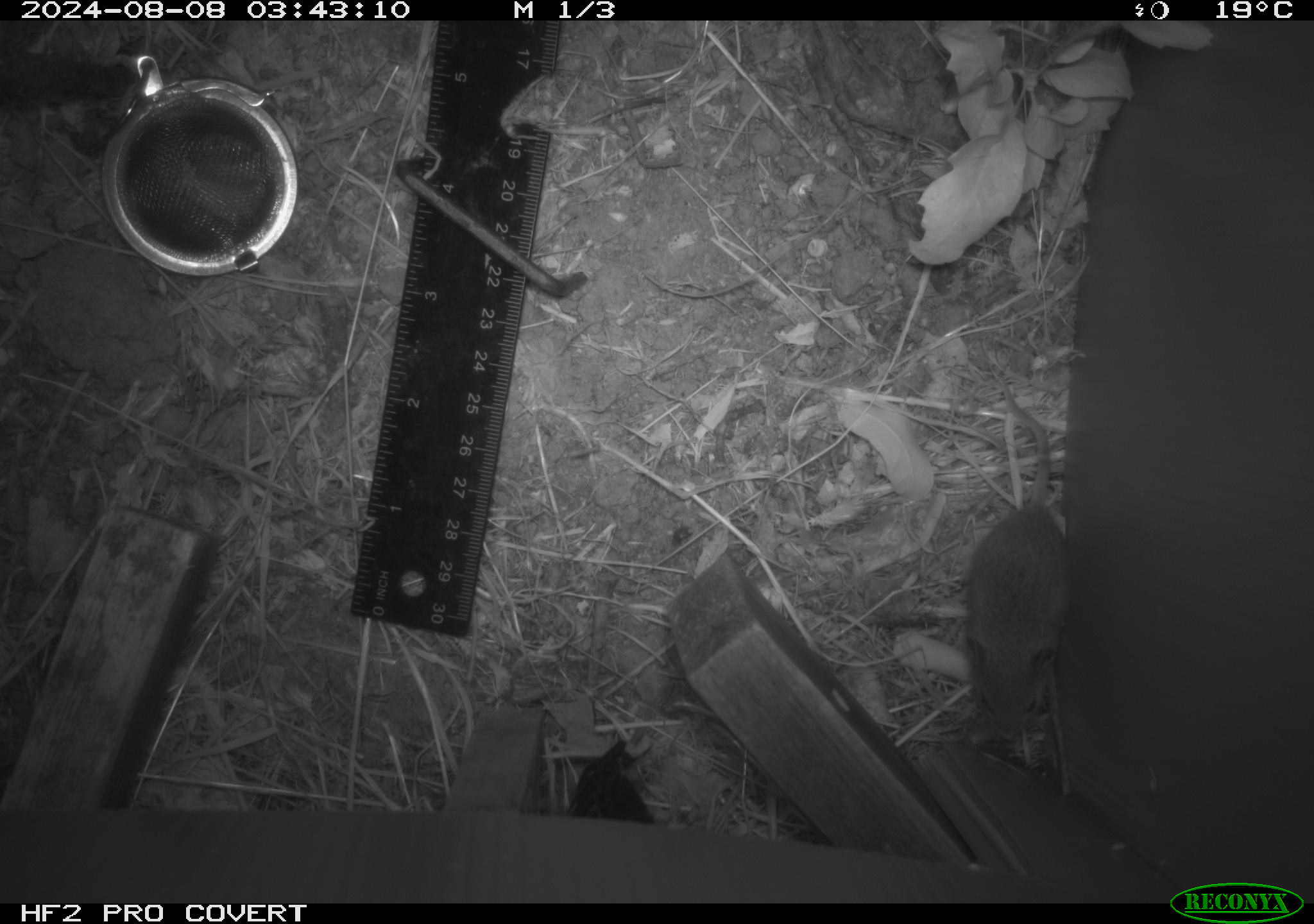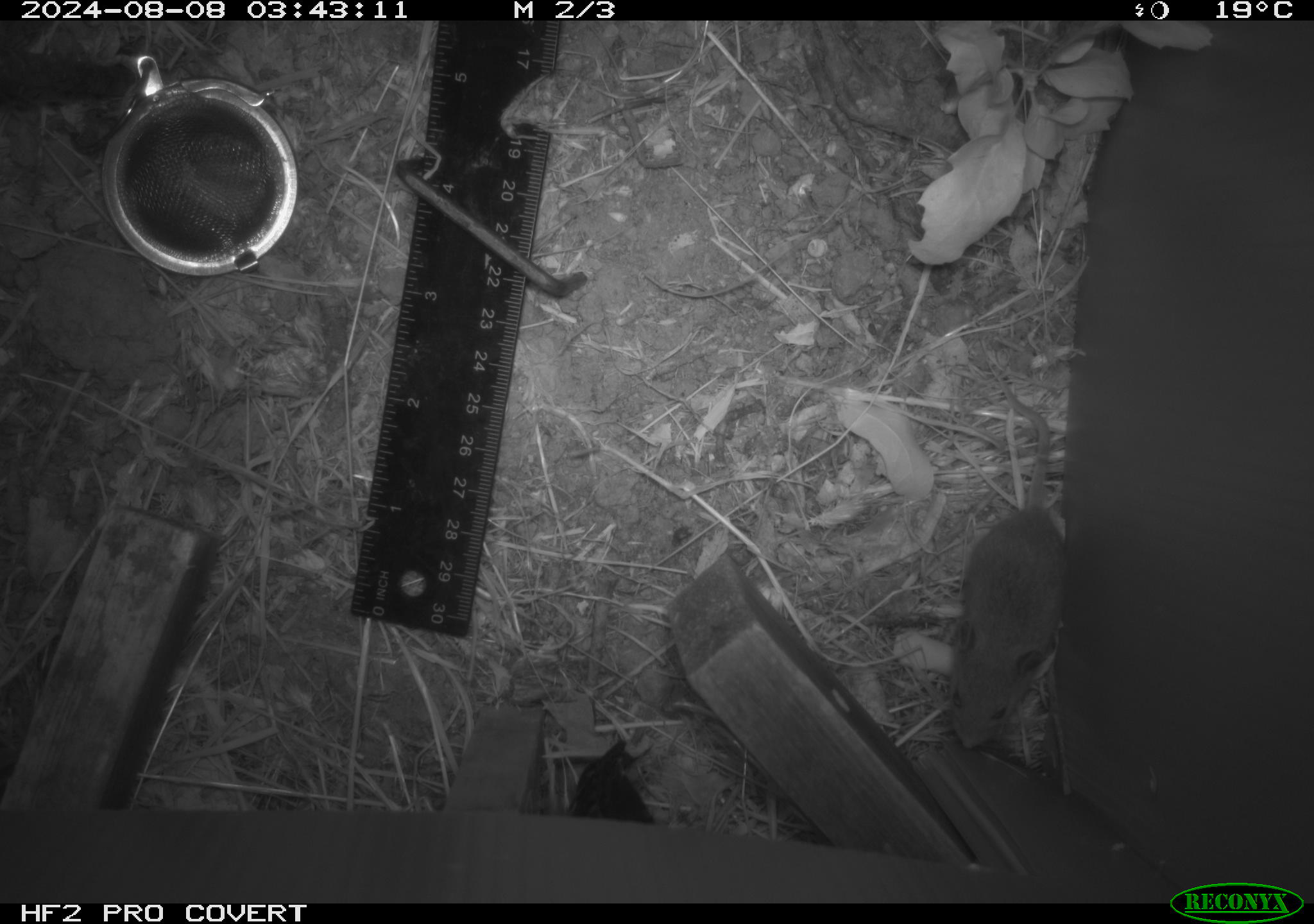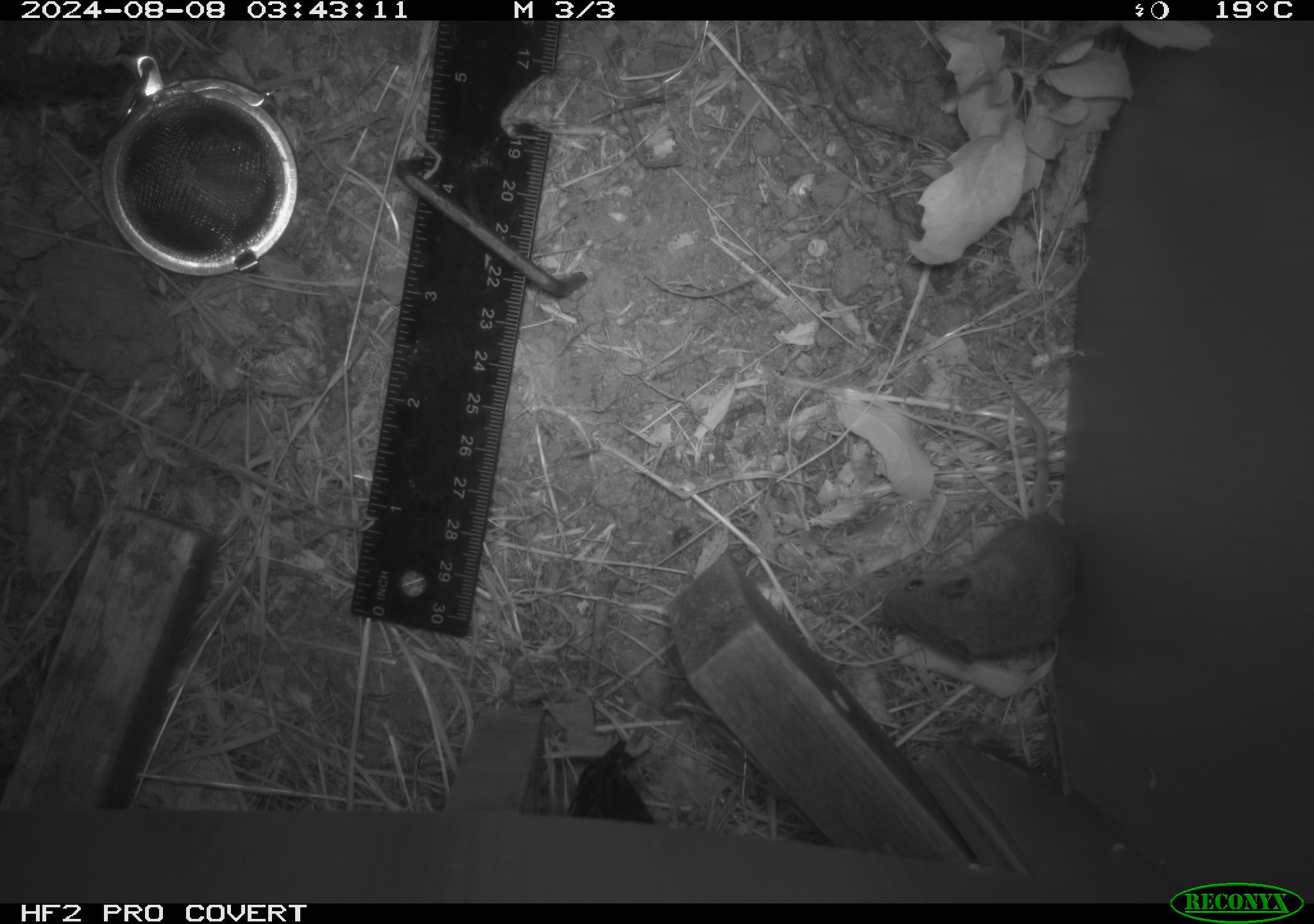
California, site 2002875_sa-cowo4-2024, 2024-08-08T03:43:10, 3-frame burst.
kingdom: Animalia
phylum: Chordata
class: Mammalia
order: Rodentia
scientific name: Rodentia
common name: mouse species